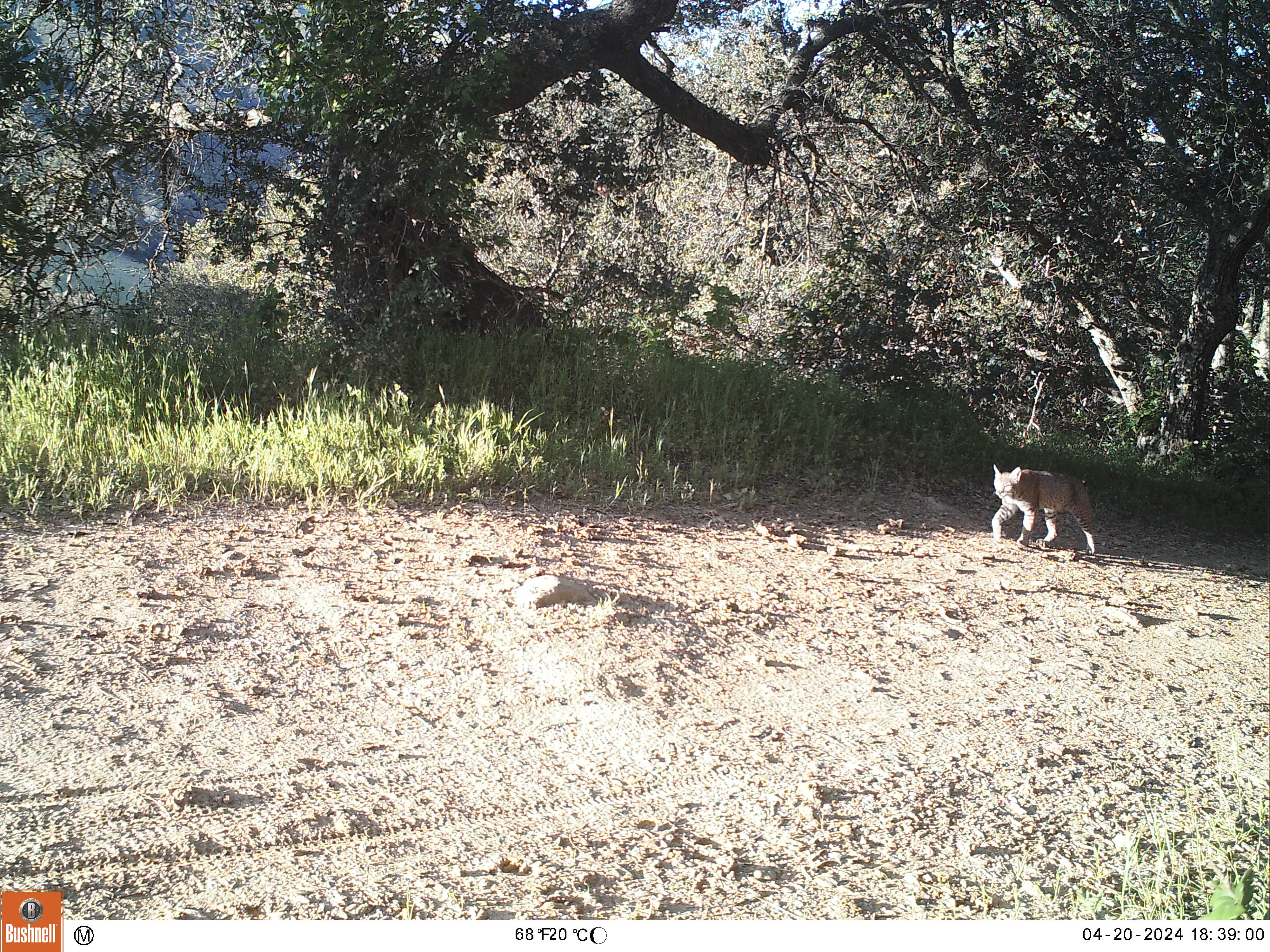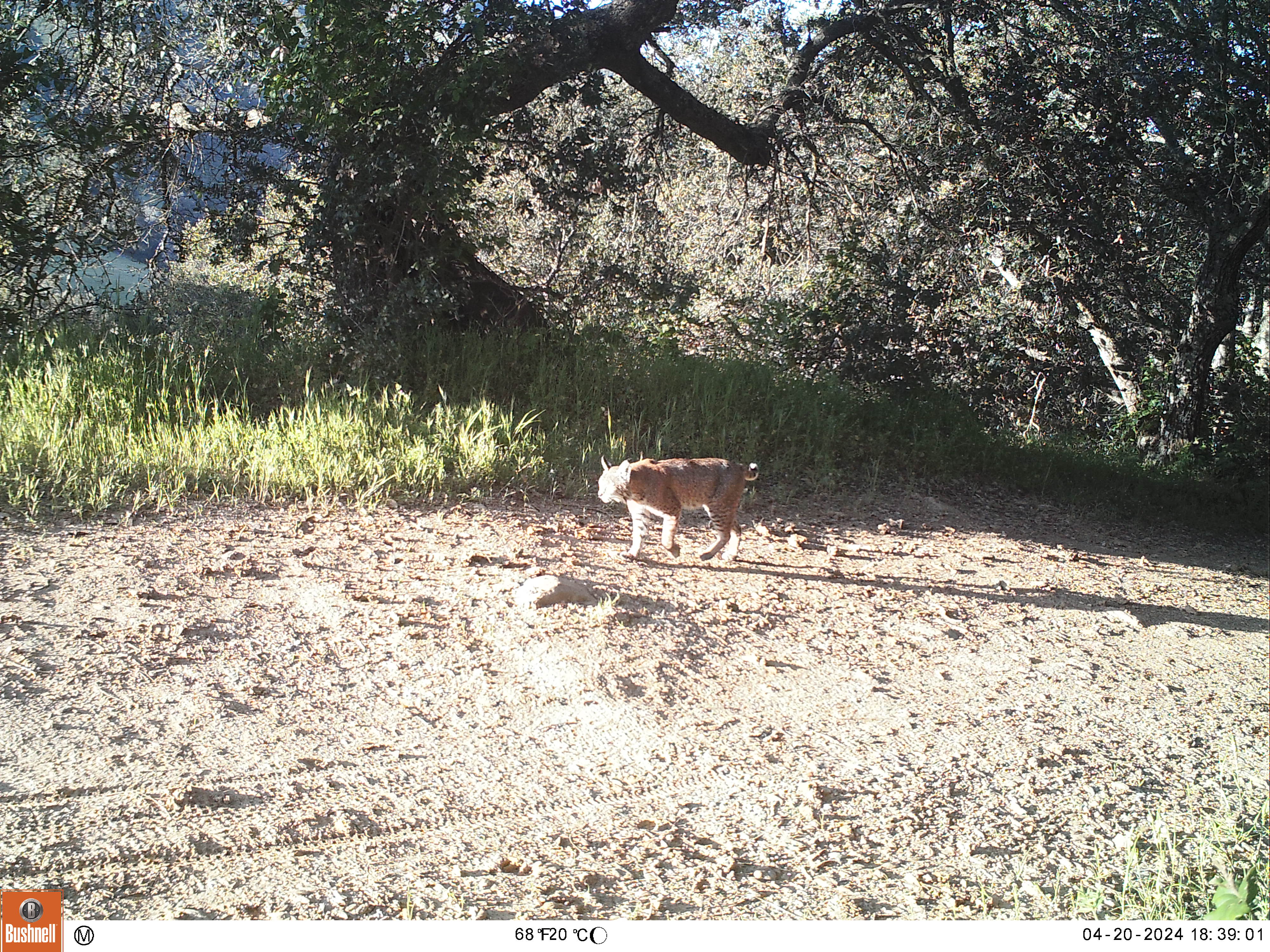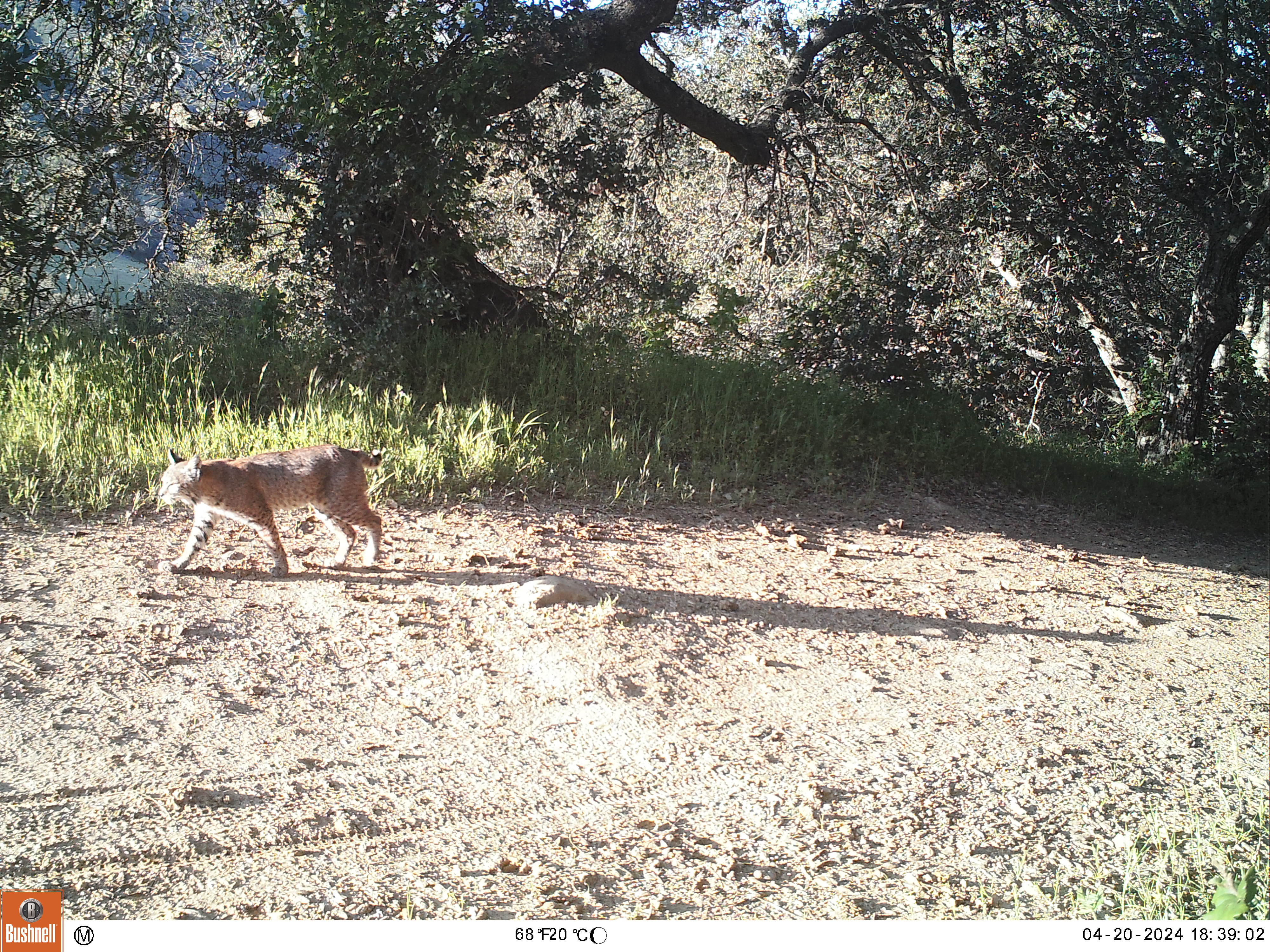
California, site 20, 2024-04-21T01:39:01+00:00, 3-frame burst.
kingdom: Animalia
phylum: Chordata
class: Mammalia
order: Carnivora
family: Felidae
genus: Lynx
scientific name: Lynx rufus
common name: bobcat